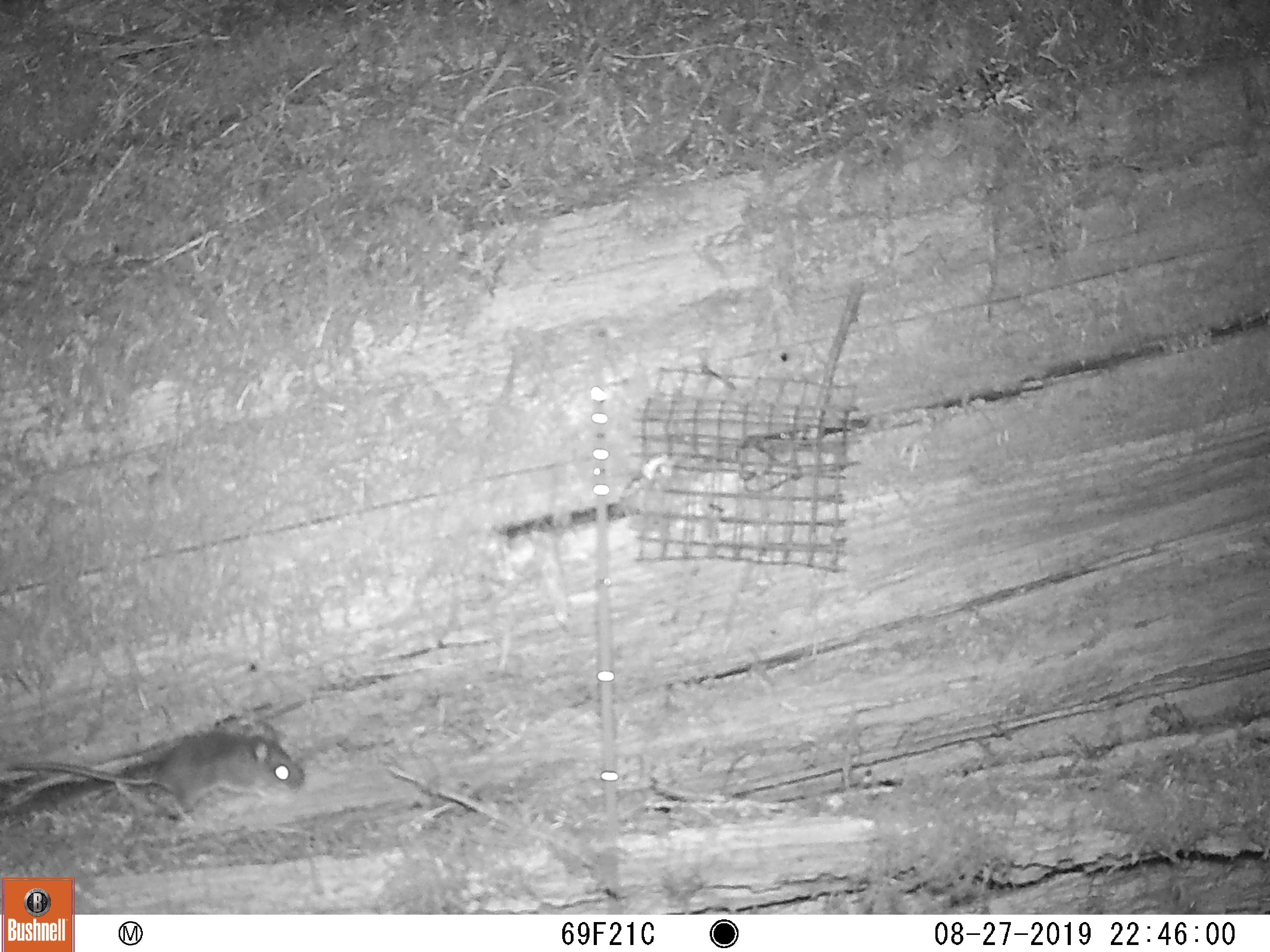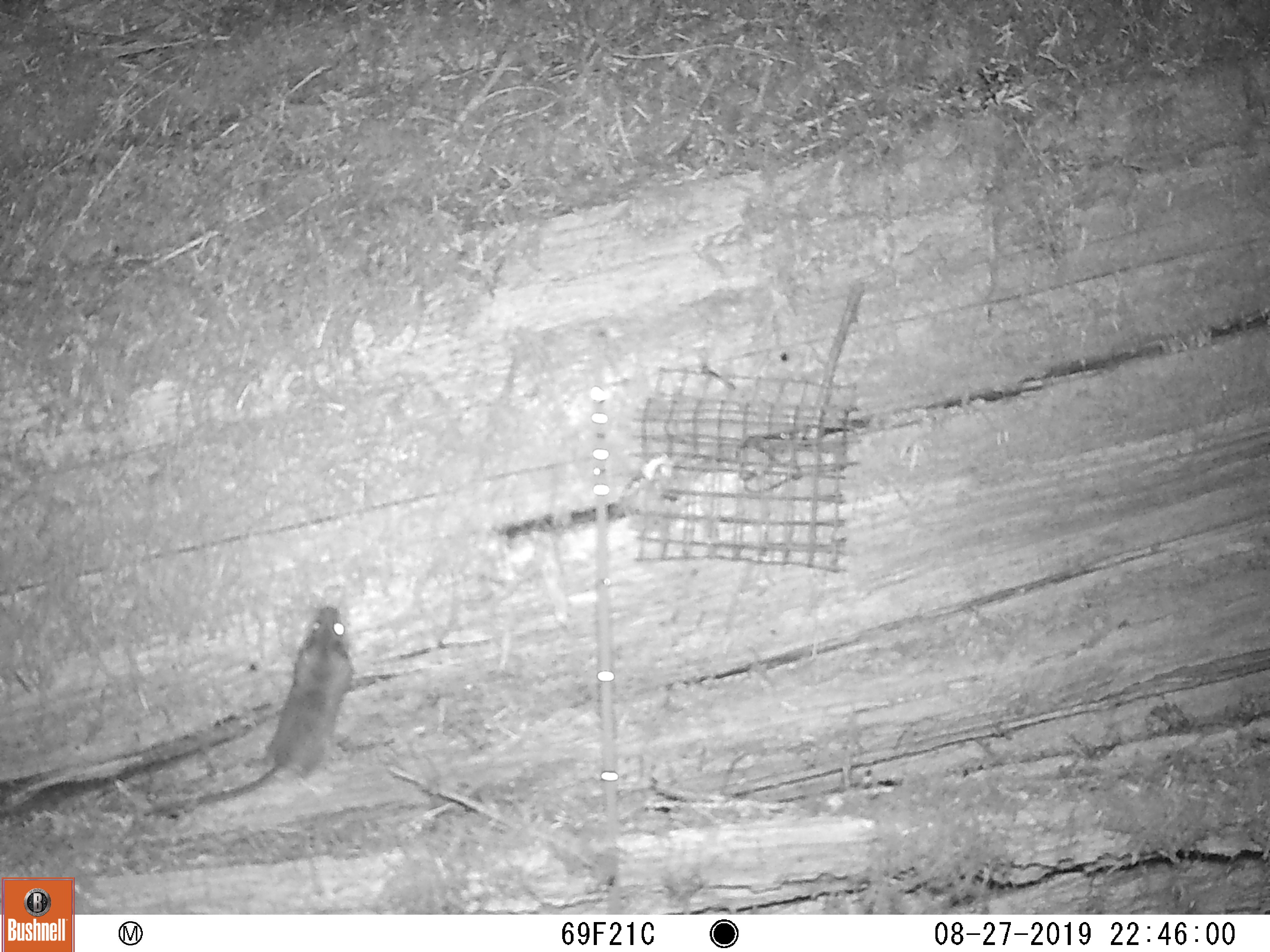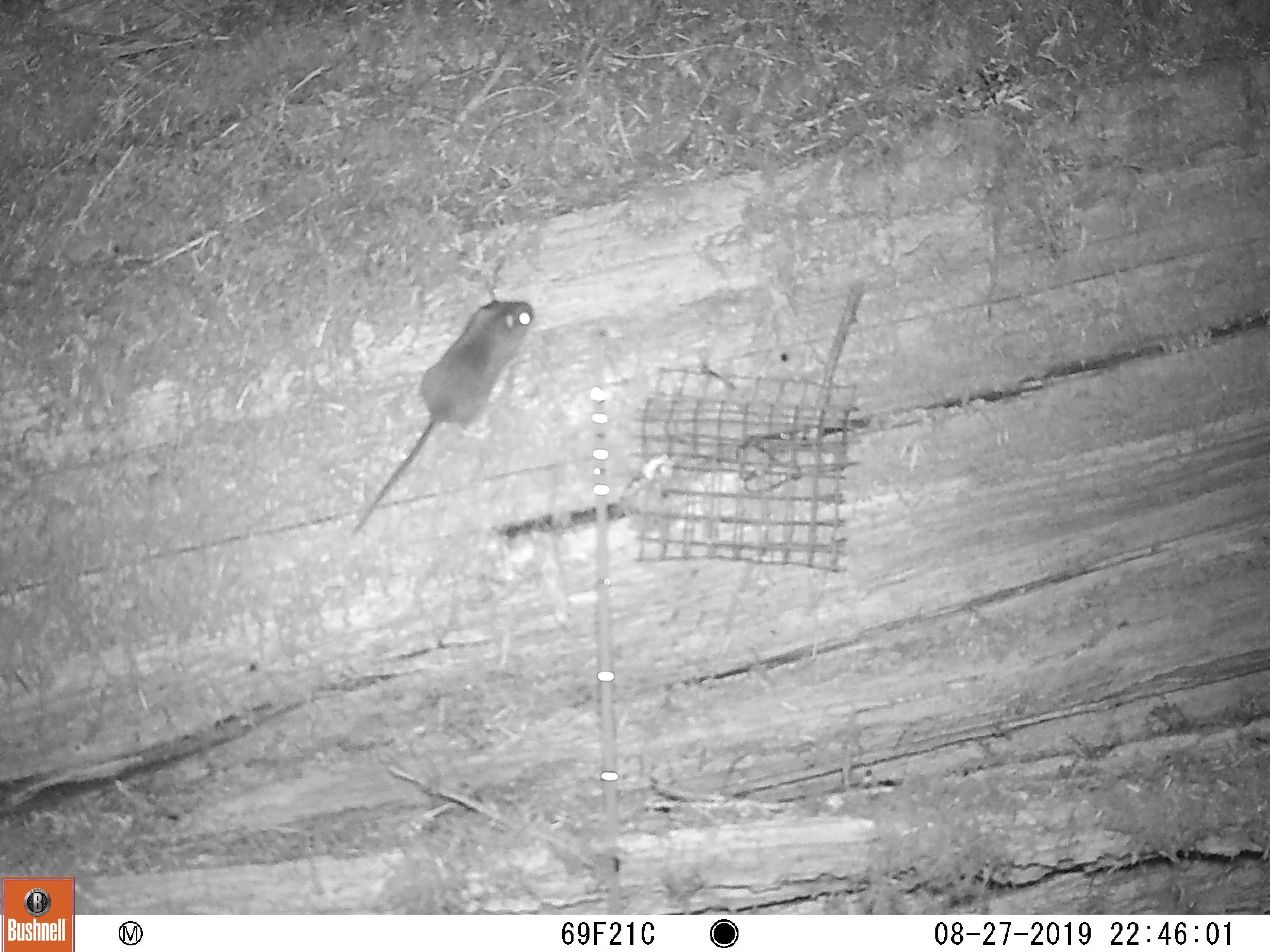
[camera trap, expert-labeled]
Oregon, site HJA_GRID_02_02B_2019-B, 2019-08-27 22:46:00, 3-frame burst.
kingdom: Animalia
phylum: Chordata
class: Mammalia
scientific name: Mammalia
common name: small mammal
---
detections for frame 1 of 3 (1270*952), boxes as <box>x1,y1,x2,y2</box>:
small mammal: <box>2,711,320,831</box>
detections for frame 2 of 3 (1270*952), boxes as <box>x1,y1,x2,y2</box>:
small mammal: <box>111,581,383,846</box>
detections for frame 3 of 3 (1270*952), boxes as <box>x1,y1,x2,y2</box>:
small mammal: <box>330,286,544,538</box>